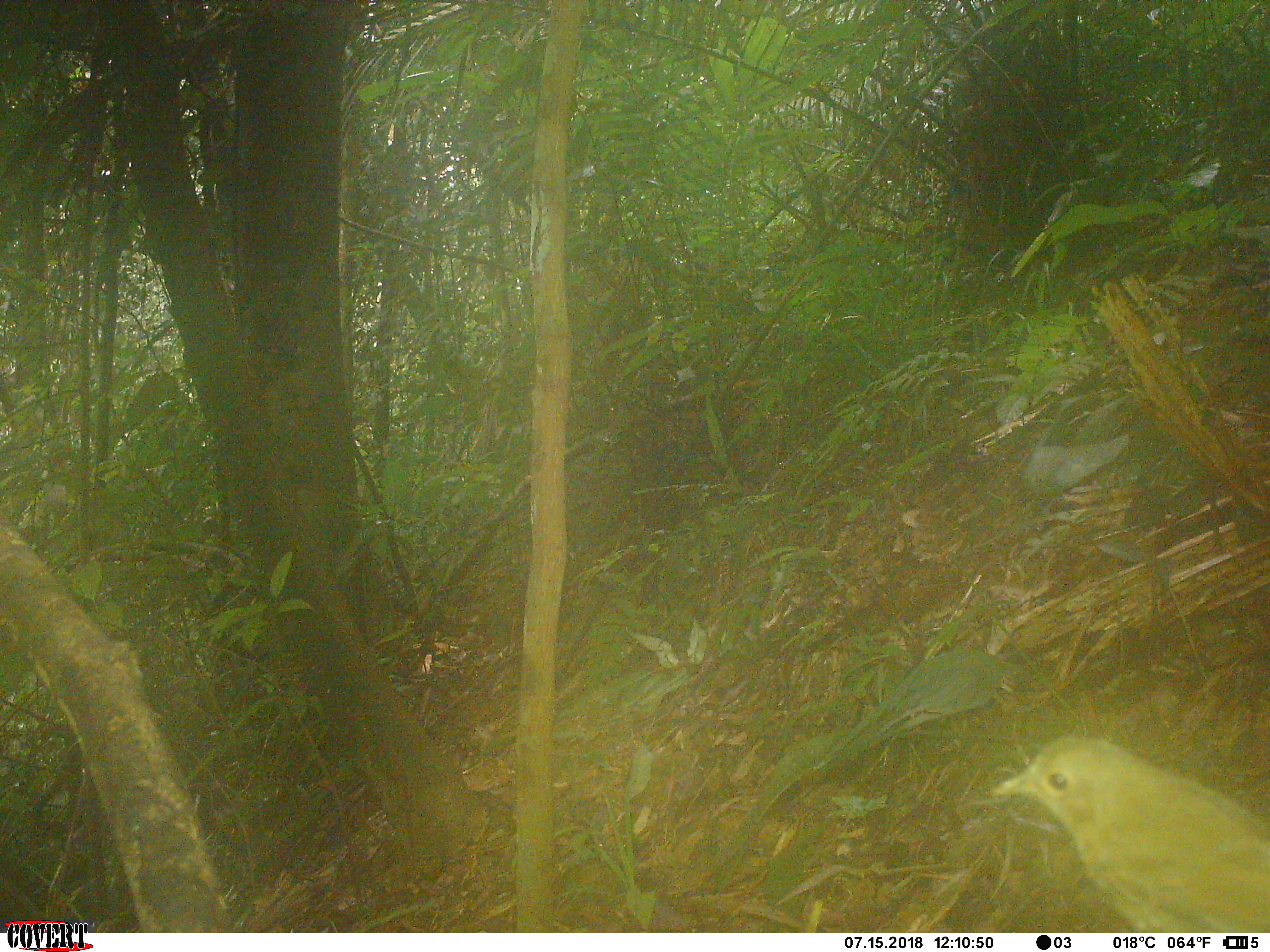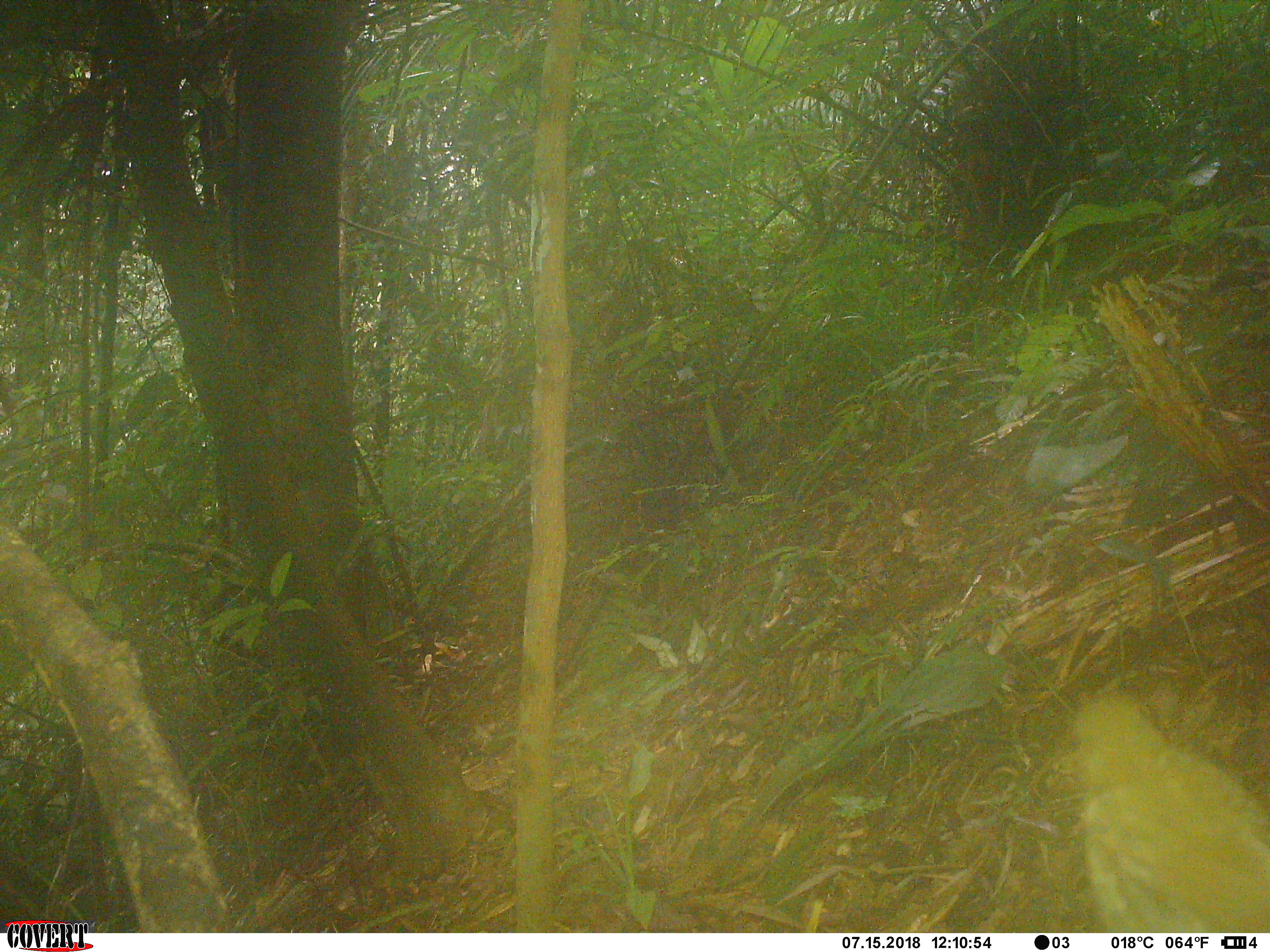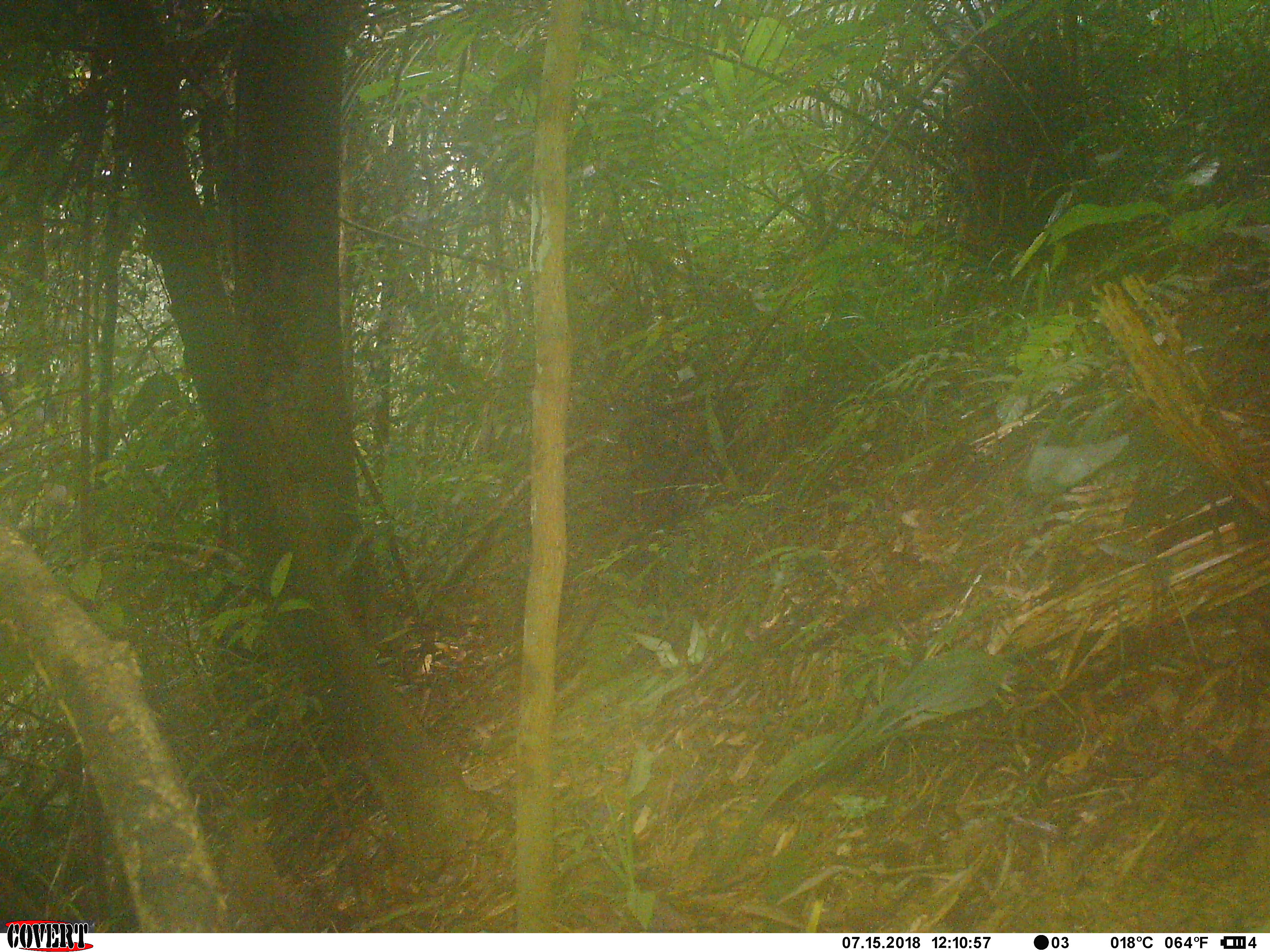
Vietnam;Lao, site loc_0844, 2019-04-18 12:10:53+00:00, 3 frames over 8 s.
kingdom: Animalia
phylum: Chordata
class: Aves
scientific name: Aves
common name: bird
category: unidentified bird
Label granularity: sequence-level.